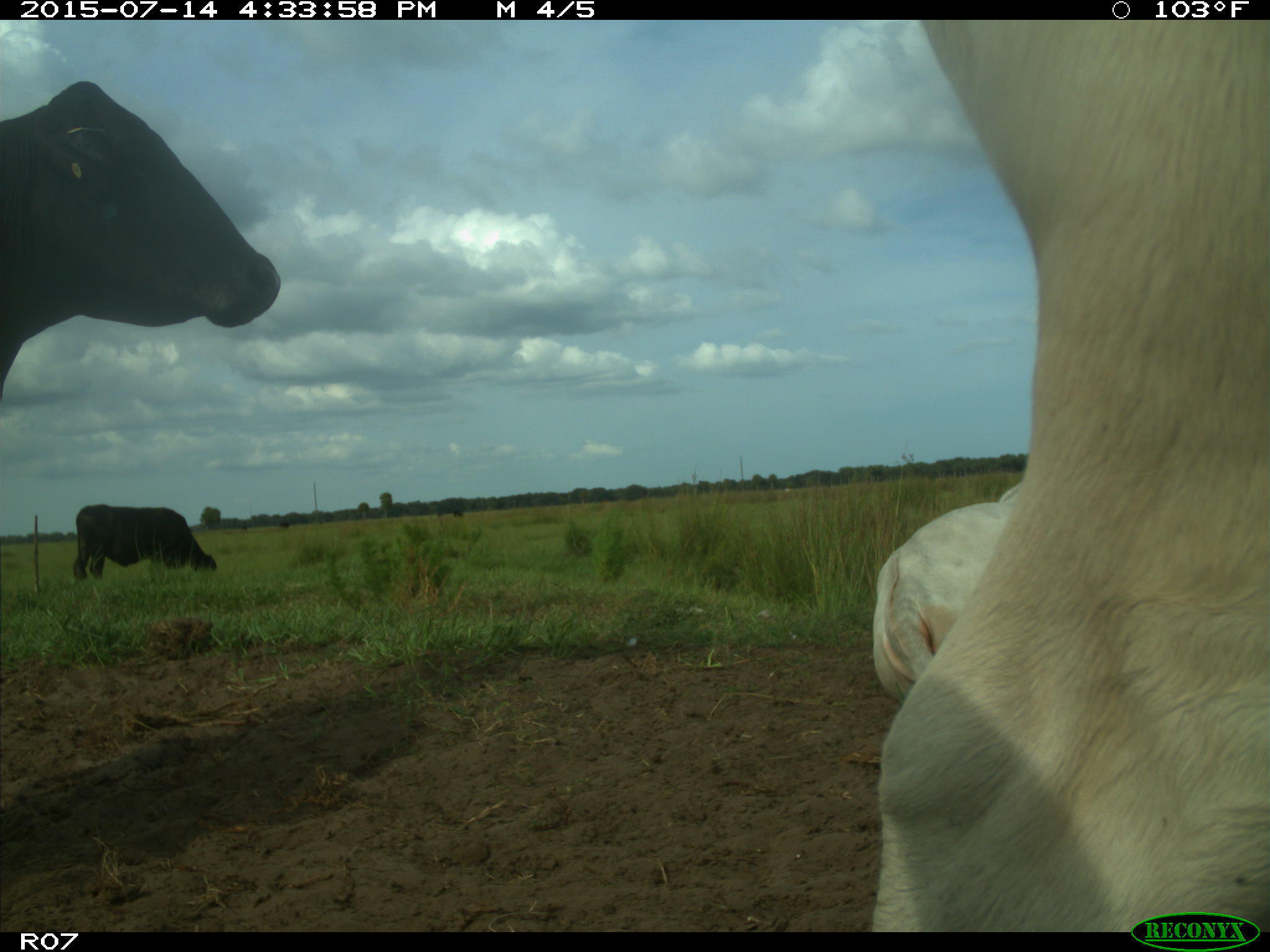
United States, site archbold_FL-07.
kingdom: Animalia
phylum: Chordata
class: Mammalia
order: Artiodactyla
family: Bovidae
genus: Bos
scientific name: Bos taurus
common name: domestic cow